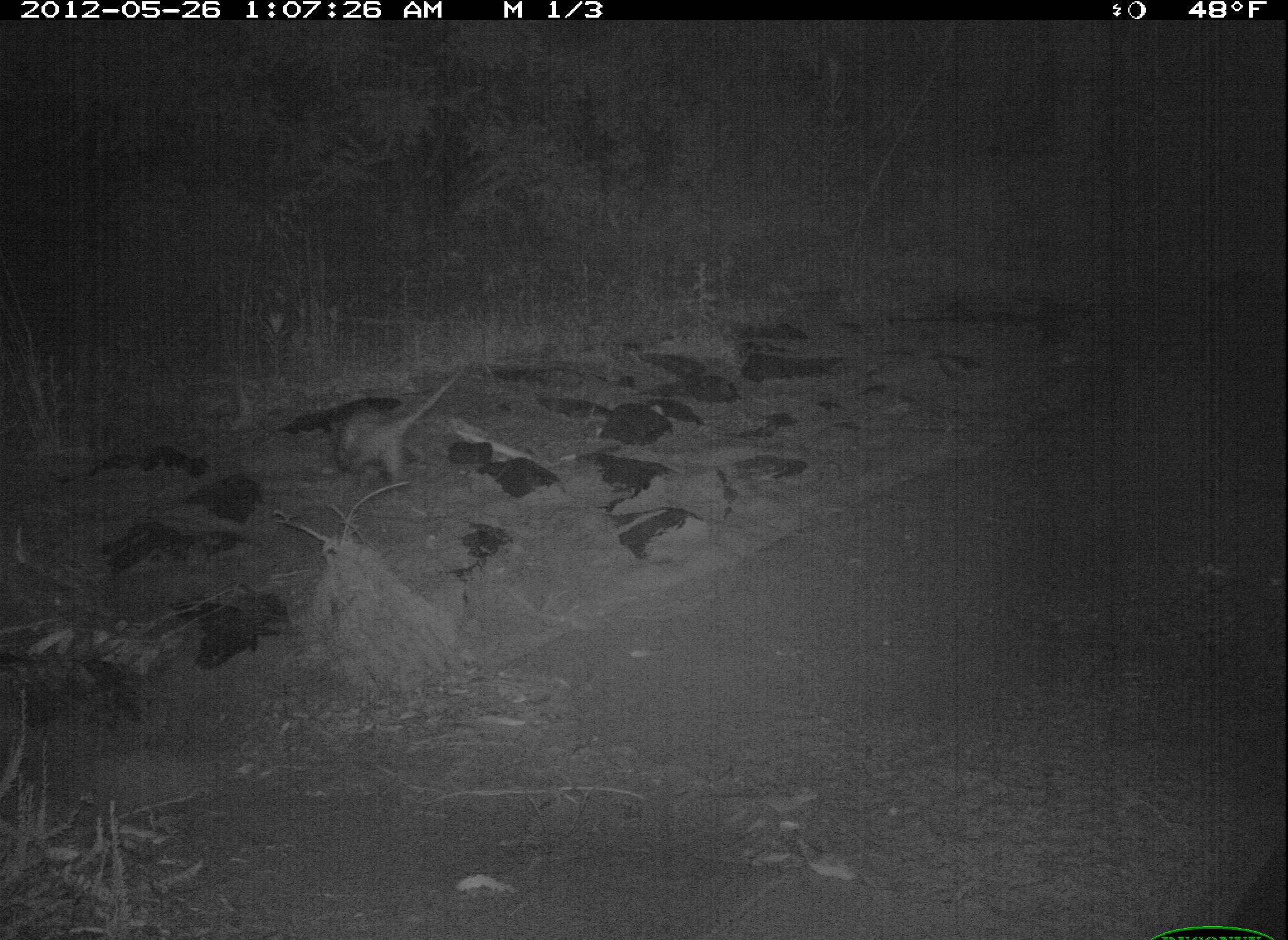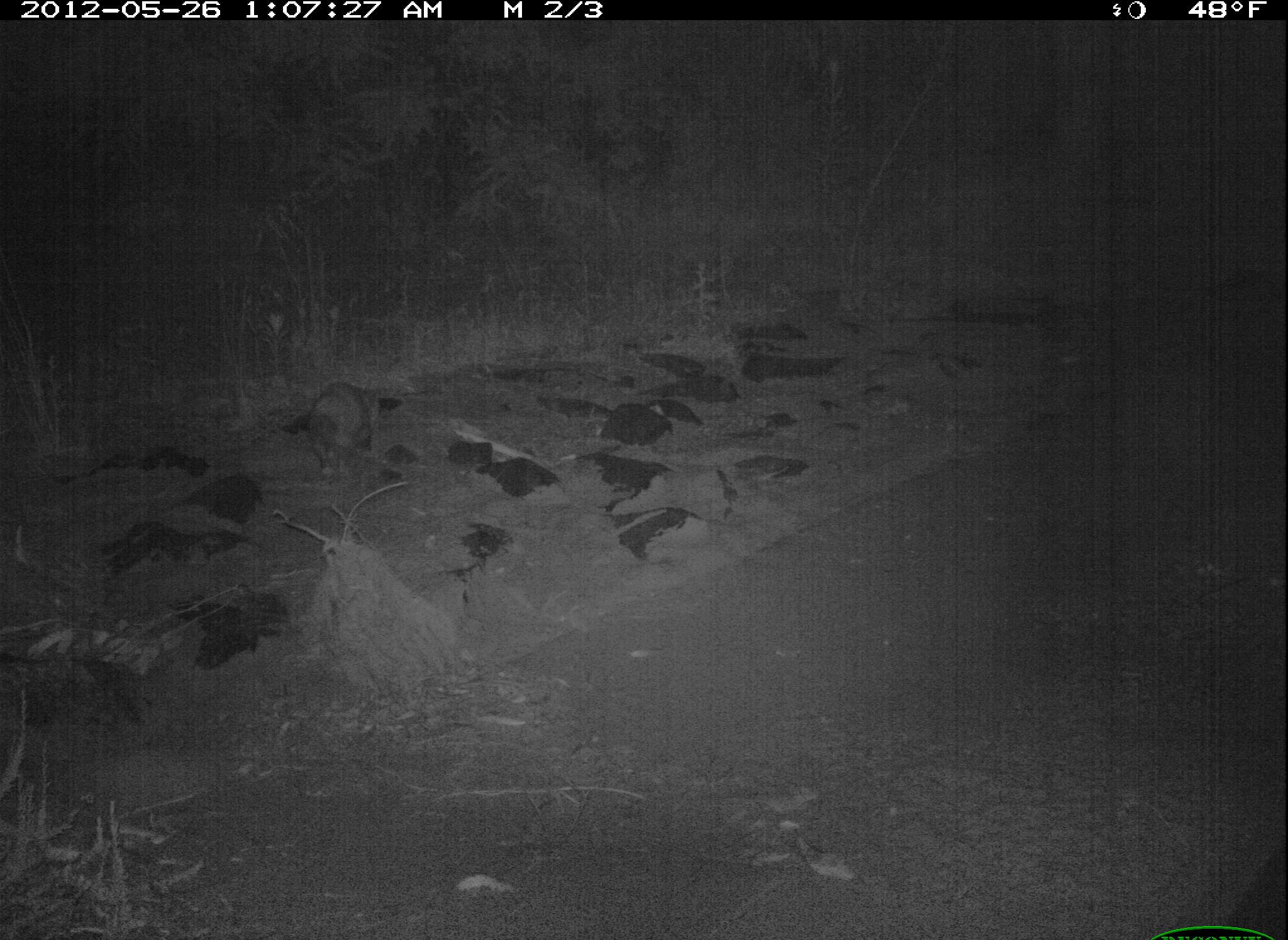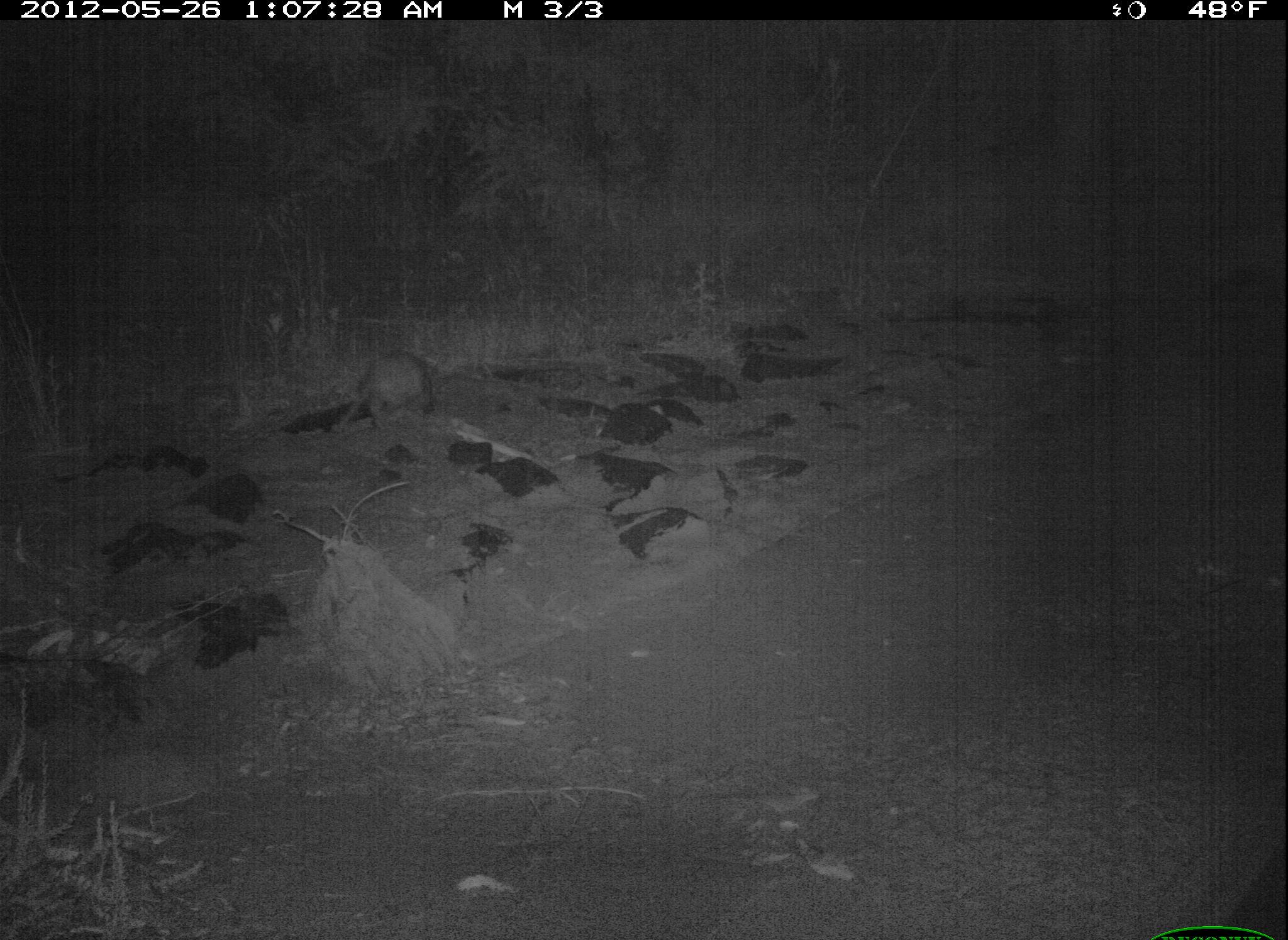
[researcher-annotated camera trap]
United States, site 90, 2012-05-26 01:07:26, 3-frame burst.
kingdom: Animalia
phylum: Chordata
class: Mammalia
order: Didelphimorphia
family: Didelphidae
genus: Didelphis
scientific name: Didelphis virginiana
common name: virginia opossum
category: opossum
Opossum (virginia opossum) (Didelphis virginiana).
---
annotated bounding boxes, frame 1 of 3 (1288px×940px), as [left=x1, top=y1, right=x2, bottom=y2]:
opossum: [left=308, top=358, right=509, bottom=499]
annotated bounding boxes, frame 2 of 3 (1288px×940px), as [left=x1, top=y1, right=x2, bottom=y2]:
opossum: [left=290, top=382, right=396, bottom=482]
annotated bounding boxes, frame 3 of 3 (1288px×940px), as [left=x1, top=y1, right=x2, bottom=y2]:
opossum: [left=334, top=345, right=441, bottom=439]